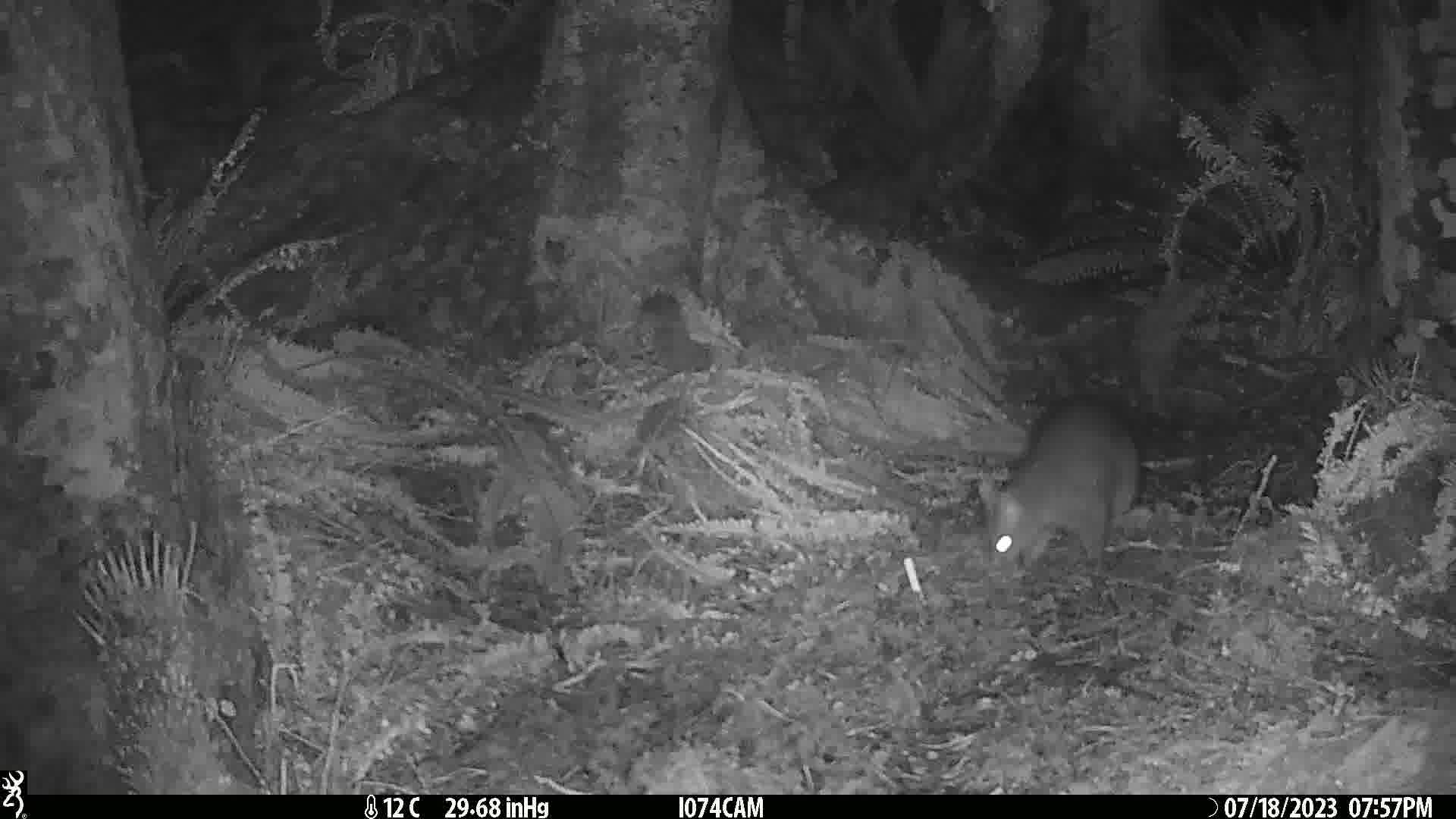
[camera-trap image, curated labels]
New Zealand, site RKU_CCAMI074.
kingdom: Animalia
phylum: Chordata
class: Mammalia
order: Diprotodontia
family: Phalangeridae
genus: Trichosurus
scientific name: Trichosurus vulpecula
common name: common brushtail possum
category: possum